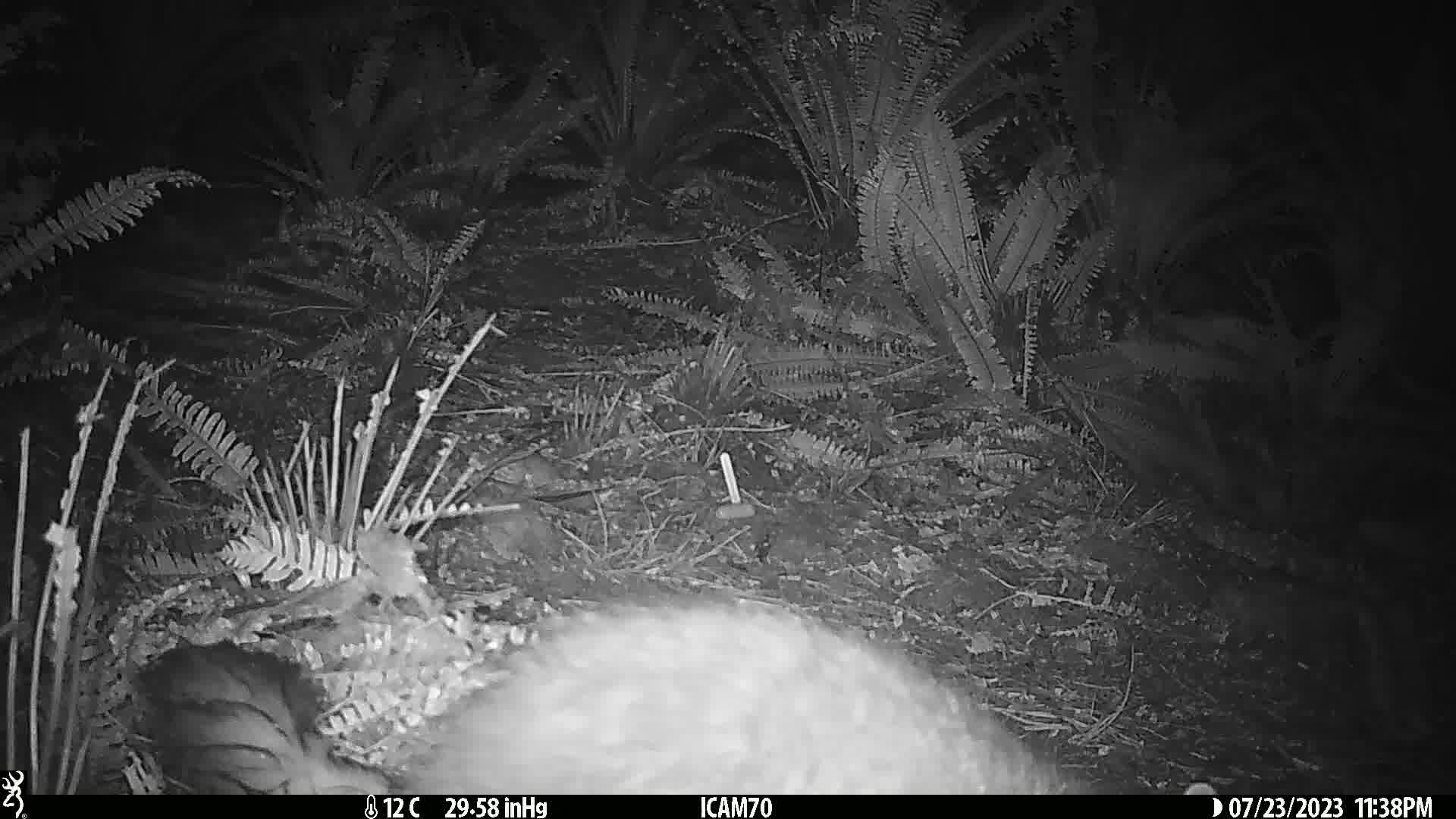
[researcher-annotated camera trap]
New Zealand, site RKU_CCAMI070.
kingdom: Animalia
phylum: Chordata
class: Mammalia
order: Diprotodontia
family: Phalangeridae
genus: Trichosurus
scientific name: Trichosurus vulpecula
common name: common brushtail possum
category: possum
Possum (common brushtail possum) (Trichosurus vulpecula).